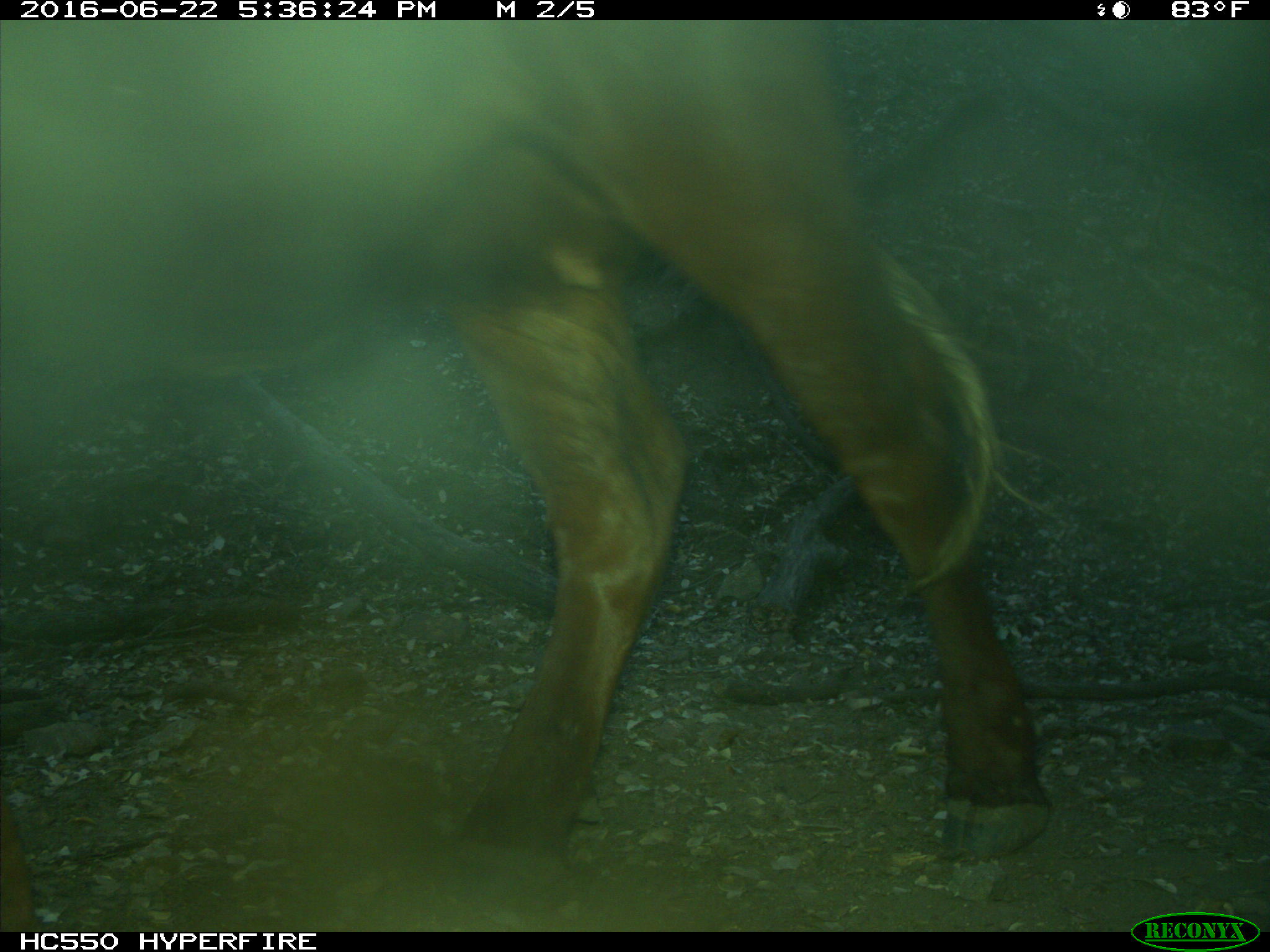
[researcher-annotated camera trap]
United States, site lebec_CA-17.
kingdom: Animalia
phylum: Chordata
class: Mammalia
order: Artiodactyla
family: Bovidae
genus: Bos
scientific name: Bos taurus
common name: domestic cow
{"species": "Bos taurus (domestic cow)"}